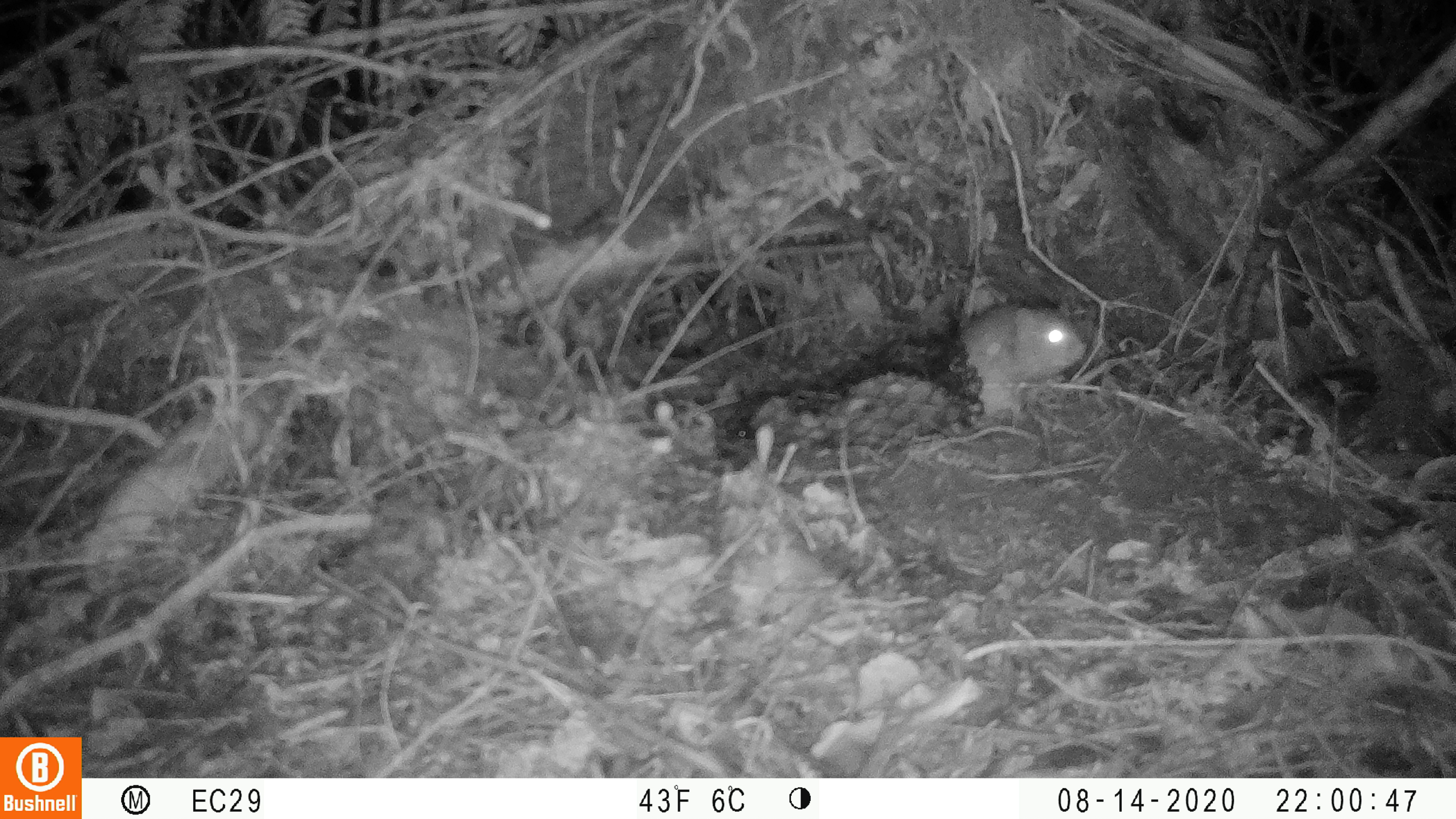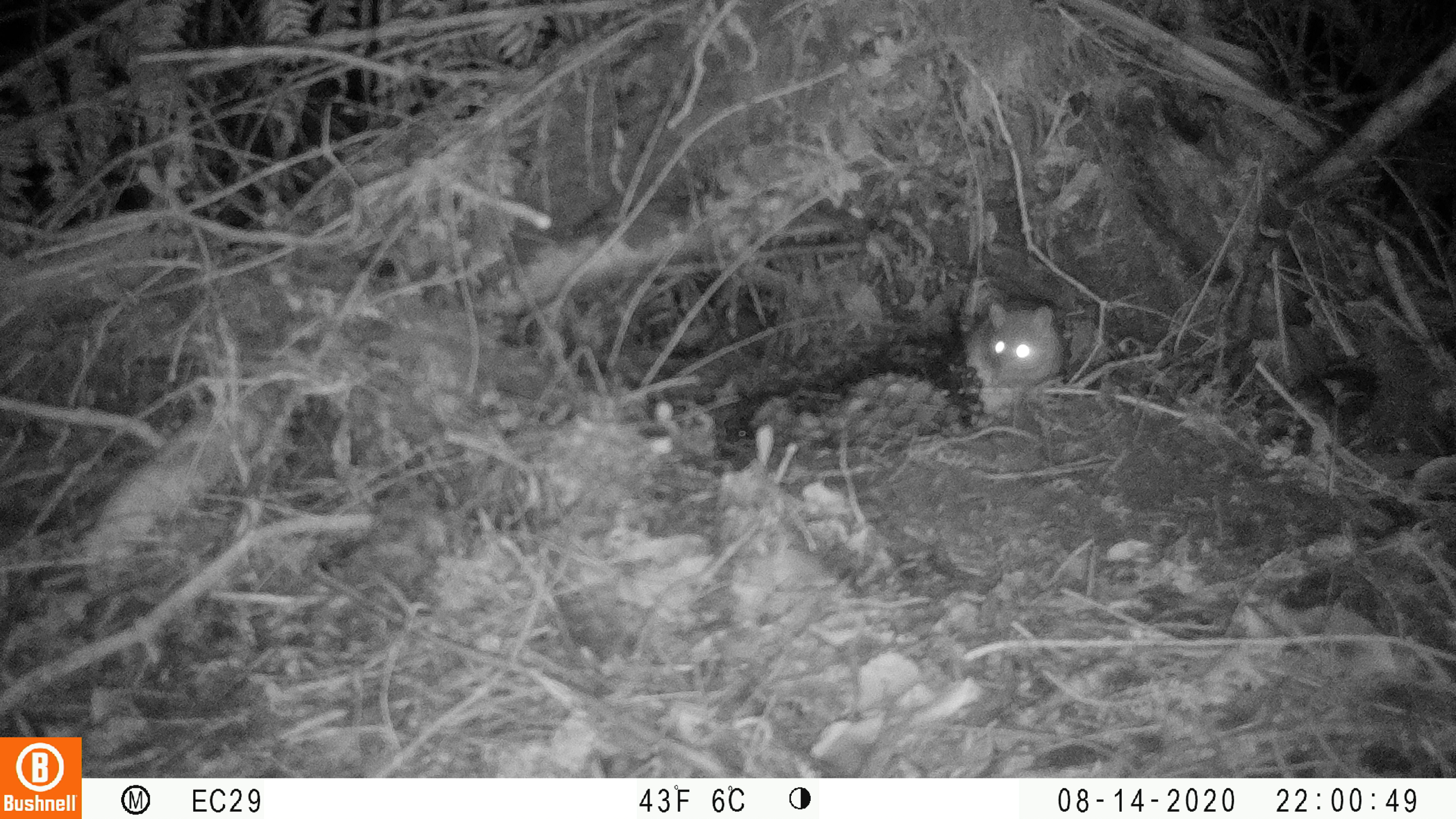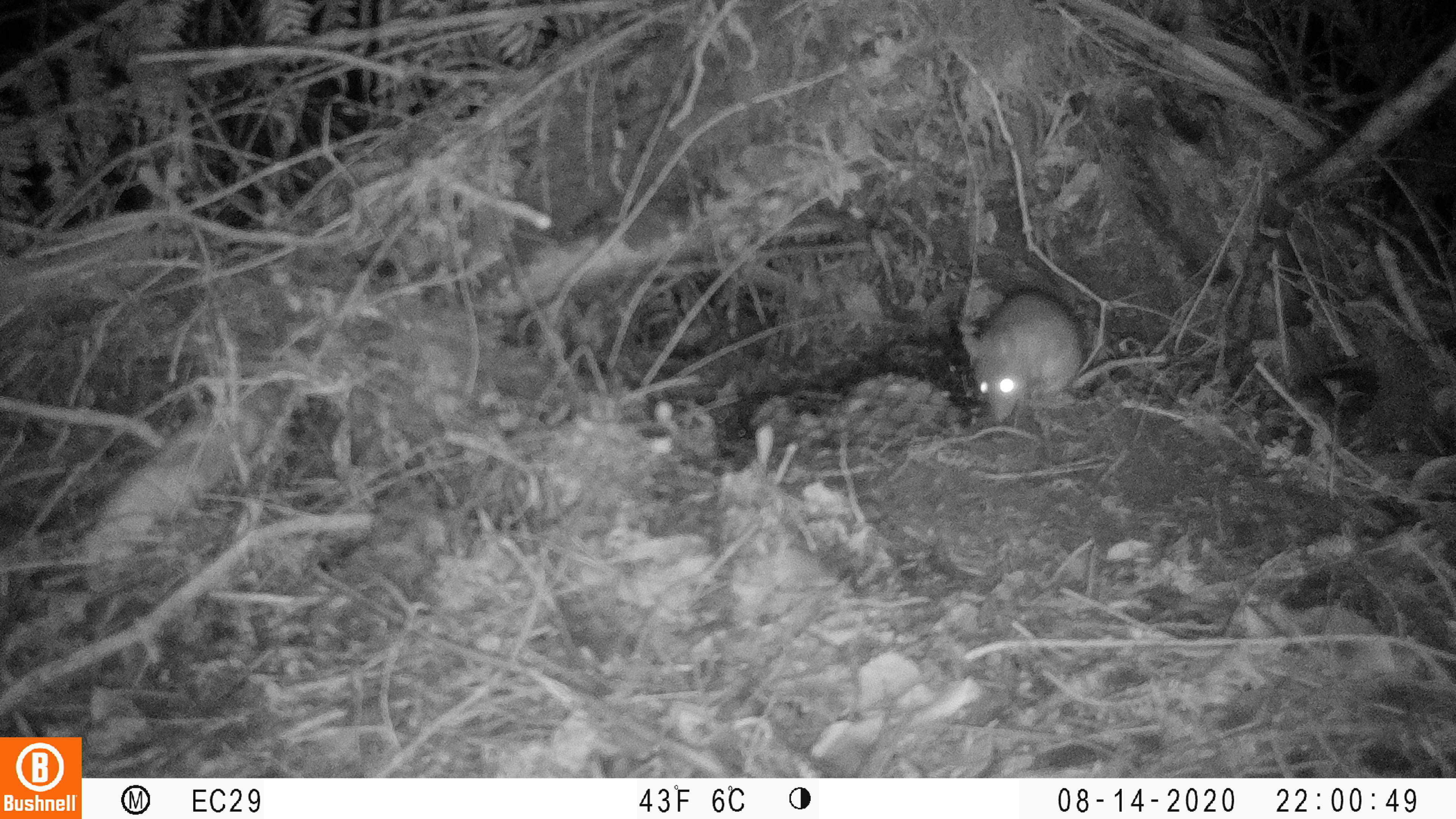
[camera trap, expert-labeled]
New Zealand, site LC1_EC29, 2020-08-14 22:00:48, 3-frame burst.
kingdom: Animalia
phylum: Chordata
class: Mammalia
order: Rodentia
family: Muridae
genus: Rattus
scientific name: Rattus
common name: rat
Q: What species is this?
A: Rat (Rattus).